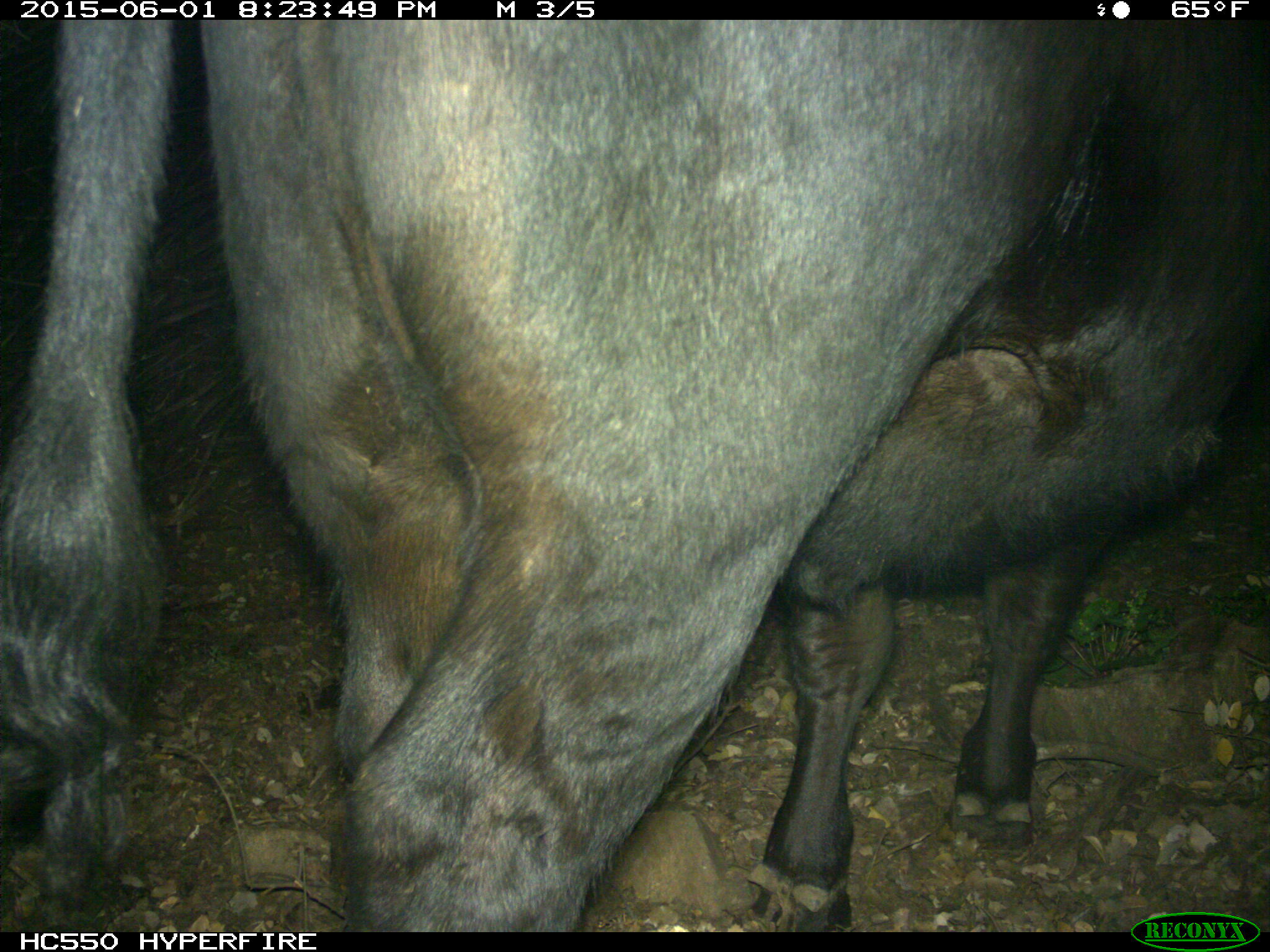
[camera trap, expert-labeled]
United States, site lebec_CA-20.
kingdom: Animalia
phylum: Chordata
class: Mammalia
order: Artiodactyla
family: Bovidae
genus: Bos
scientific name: Bos taurus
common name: domestic cow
Bos taurus (domestic cow).